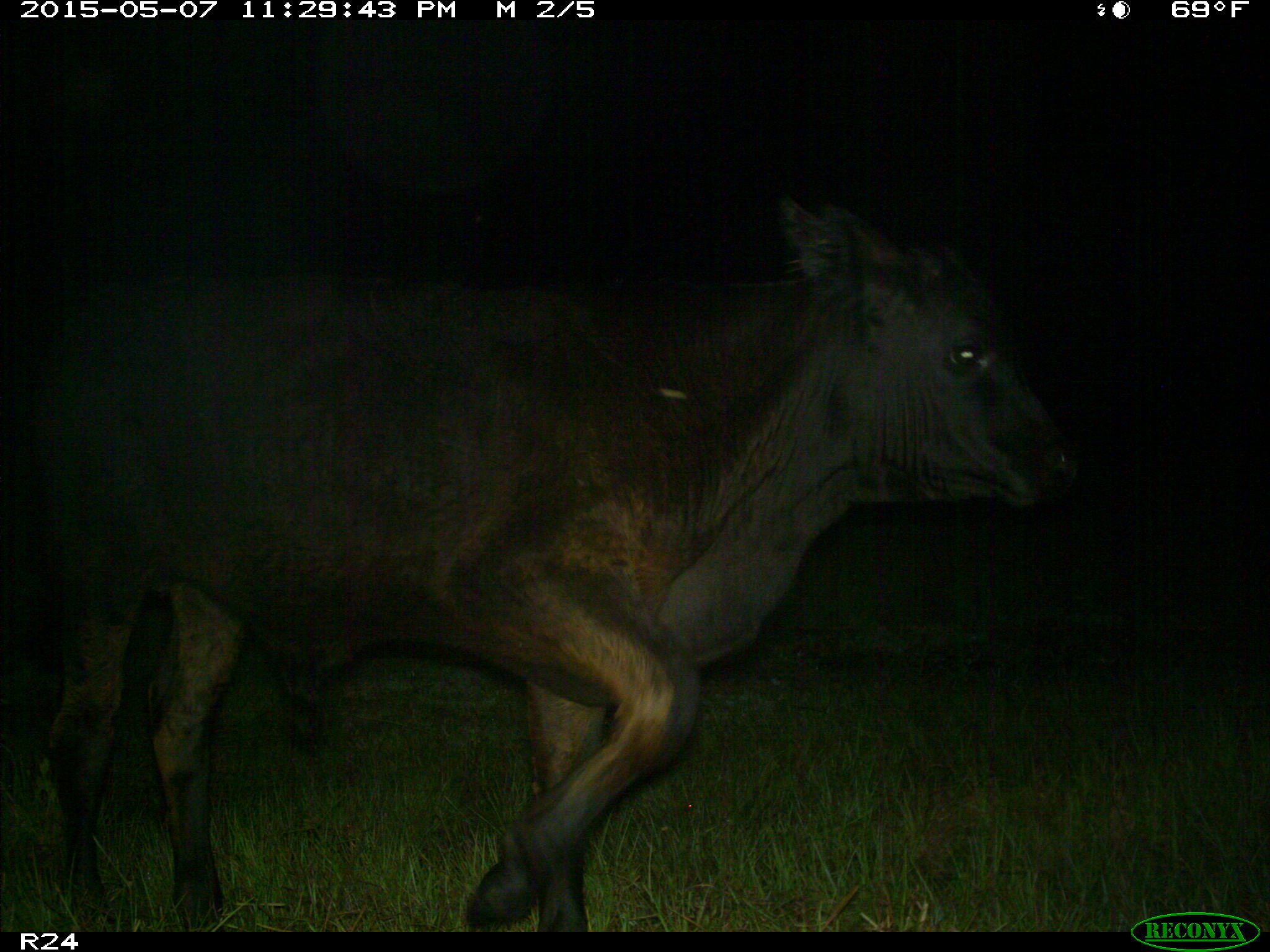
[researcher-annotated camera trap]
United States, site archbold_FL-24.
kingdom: Animalia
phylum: Chordata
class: Mammalia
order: Artiodactyla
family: Bovidae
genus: Bos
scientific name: Bos taurus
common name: domestic cow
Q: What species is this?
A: Bos taurus (domestic cow).